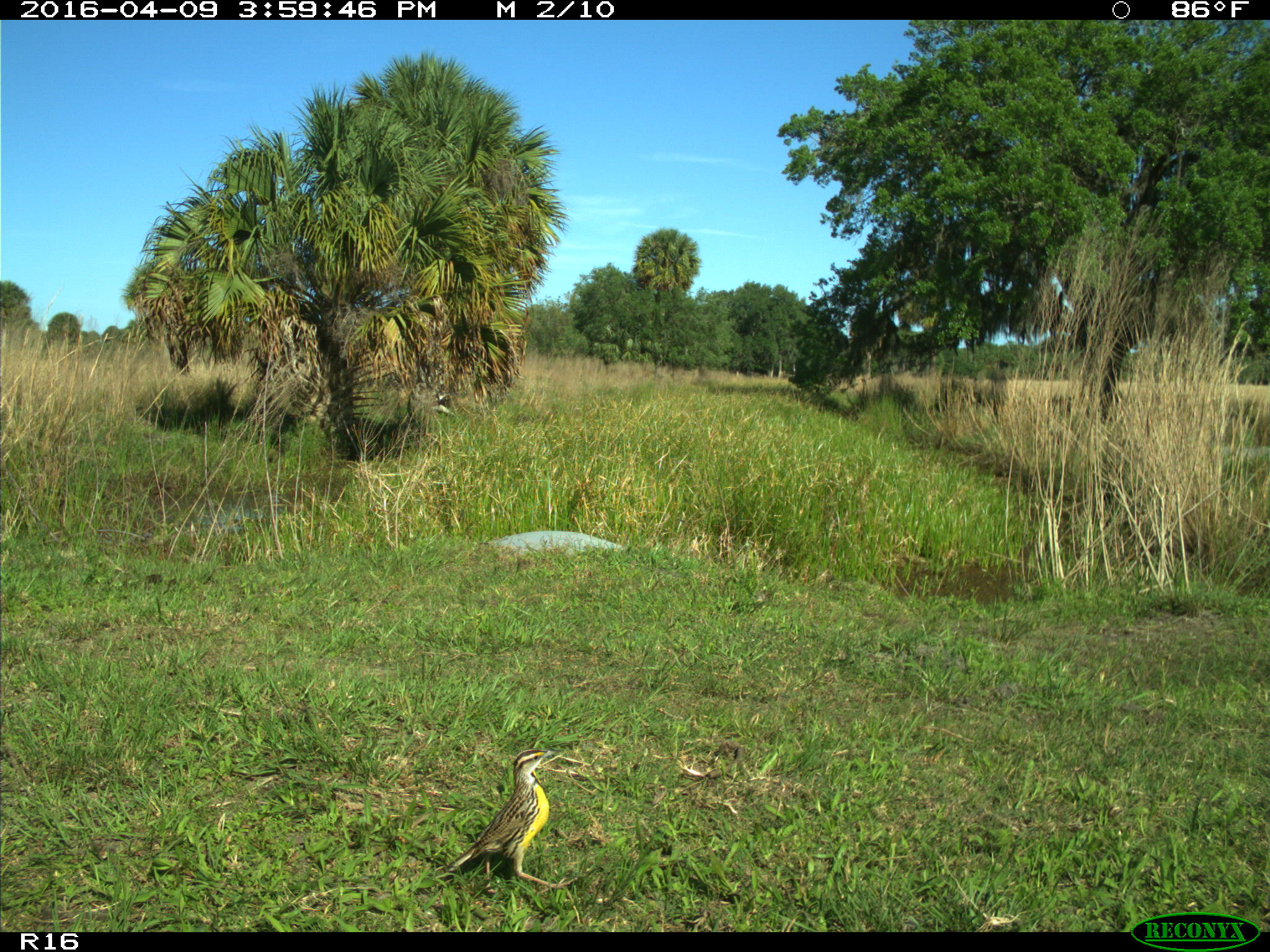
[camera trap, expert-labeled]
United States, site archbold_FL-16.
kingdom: Animalia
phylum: Chordata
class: Aves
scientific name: Aves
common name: birds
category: unidentified bird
Unidentified bird (birds) (Aves).